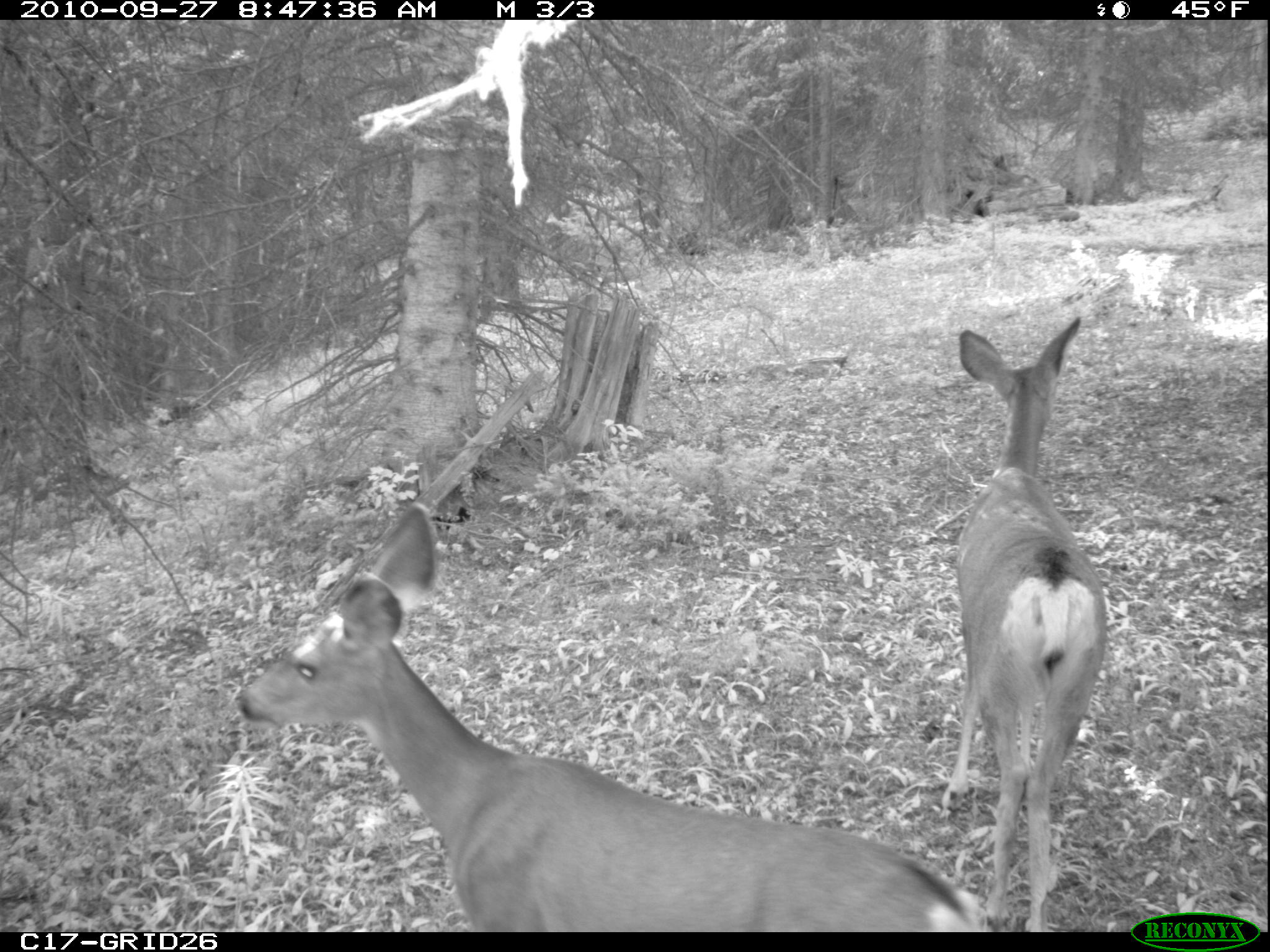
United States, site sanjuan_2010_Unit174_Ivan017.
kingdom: Animalia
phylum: Chordata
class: Mammalia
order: Artiodactyla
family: Cervidae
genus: Odocoileus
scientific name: Odocoileus hemionus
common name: mule deer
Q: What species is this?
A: Odocoileus hemionus (mule deer).